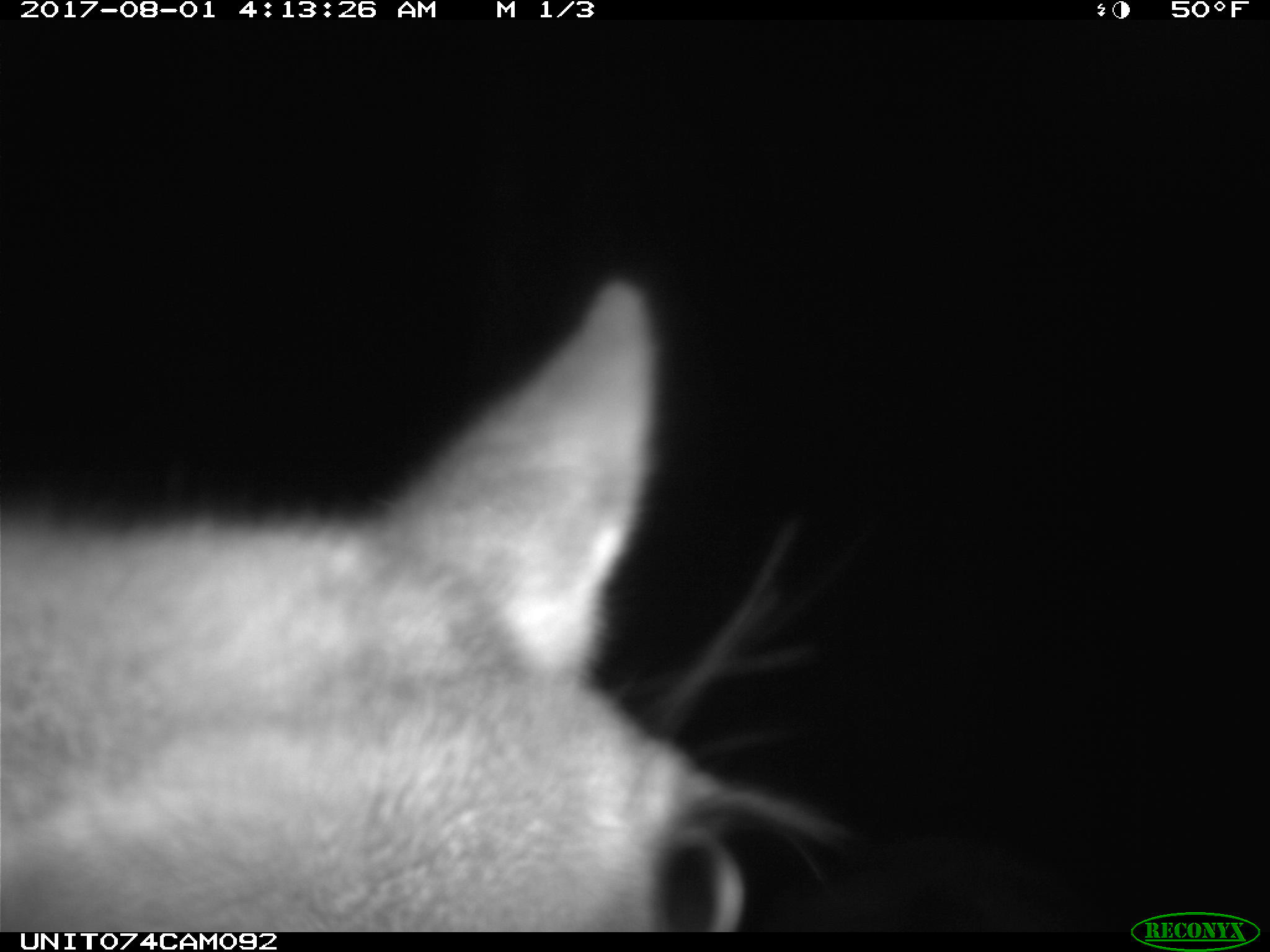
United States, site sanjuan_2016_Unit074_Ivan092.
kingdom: Animalia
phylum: Chordata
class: Mammalia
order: Artiodactyla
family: Cervidae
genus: Cervus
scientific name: Cervus elaphus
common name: red deer